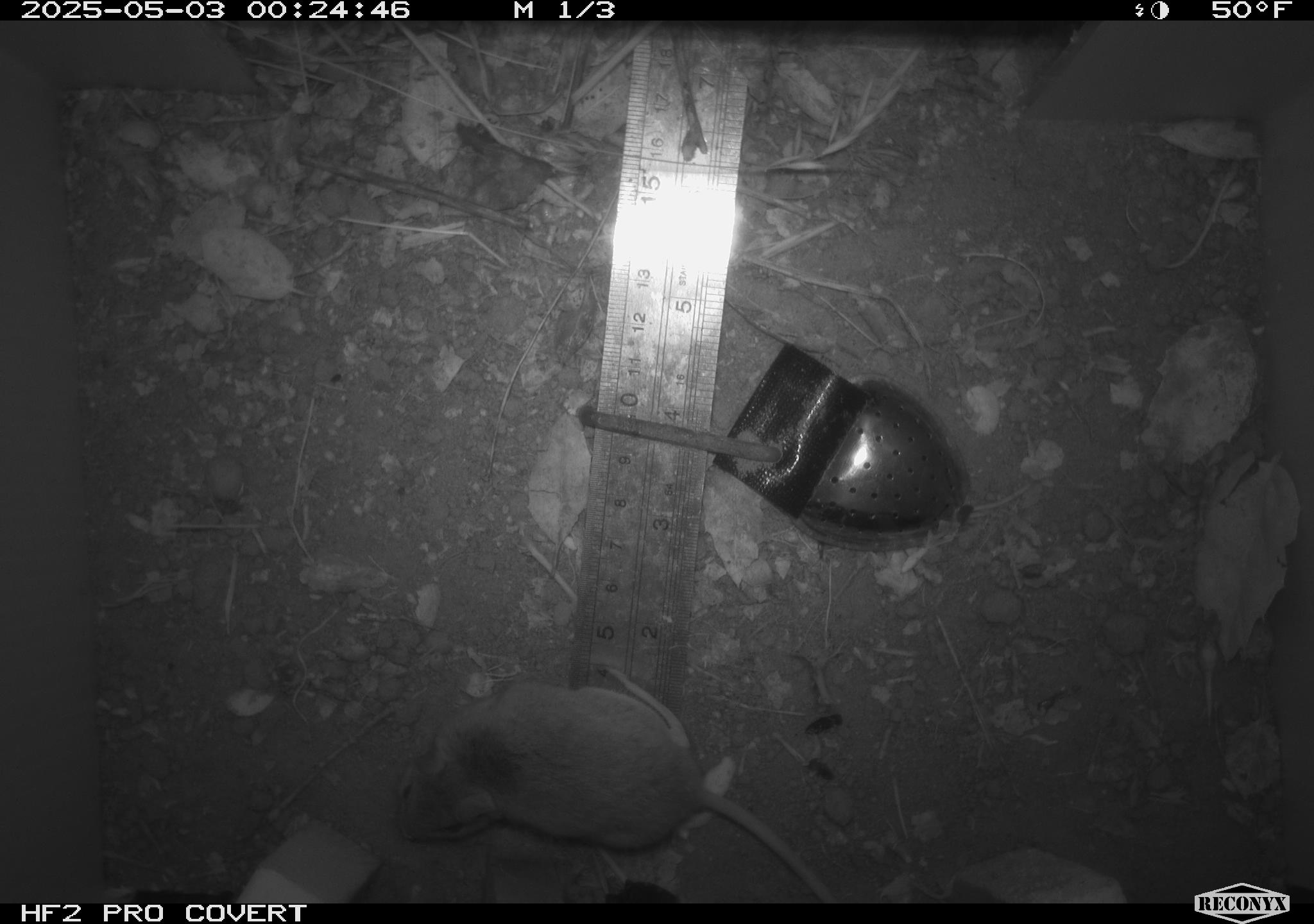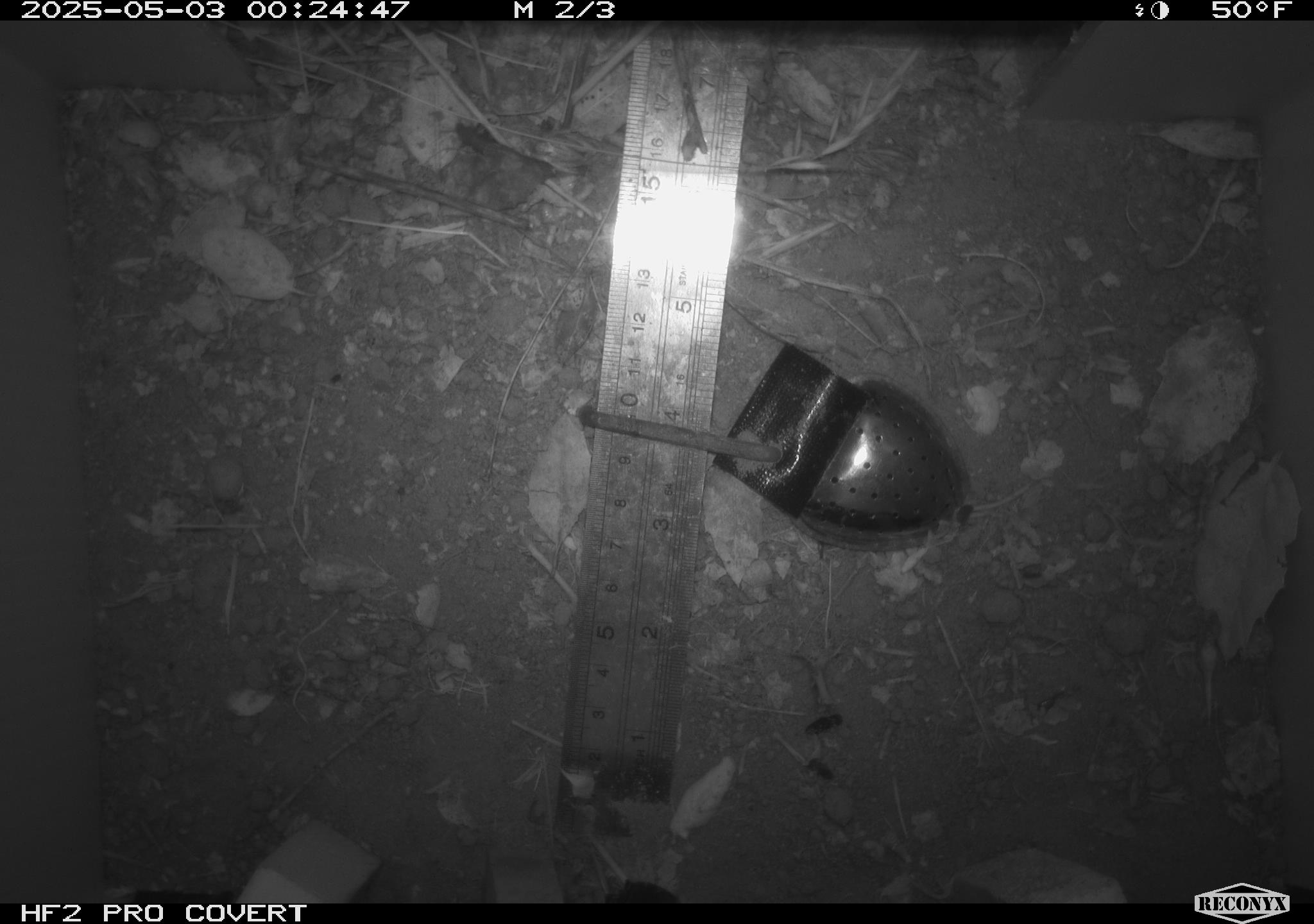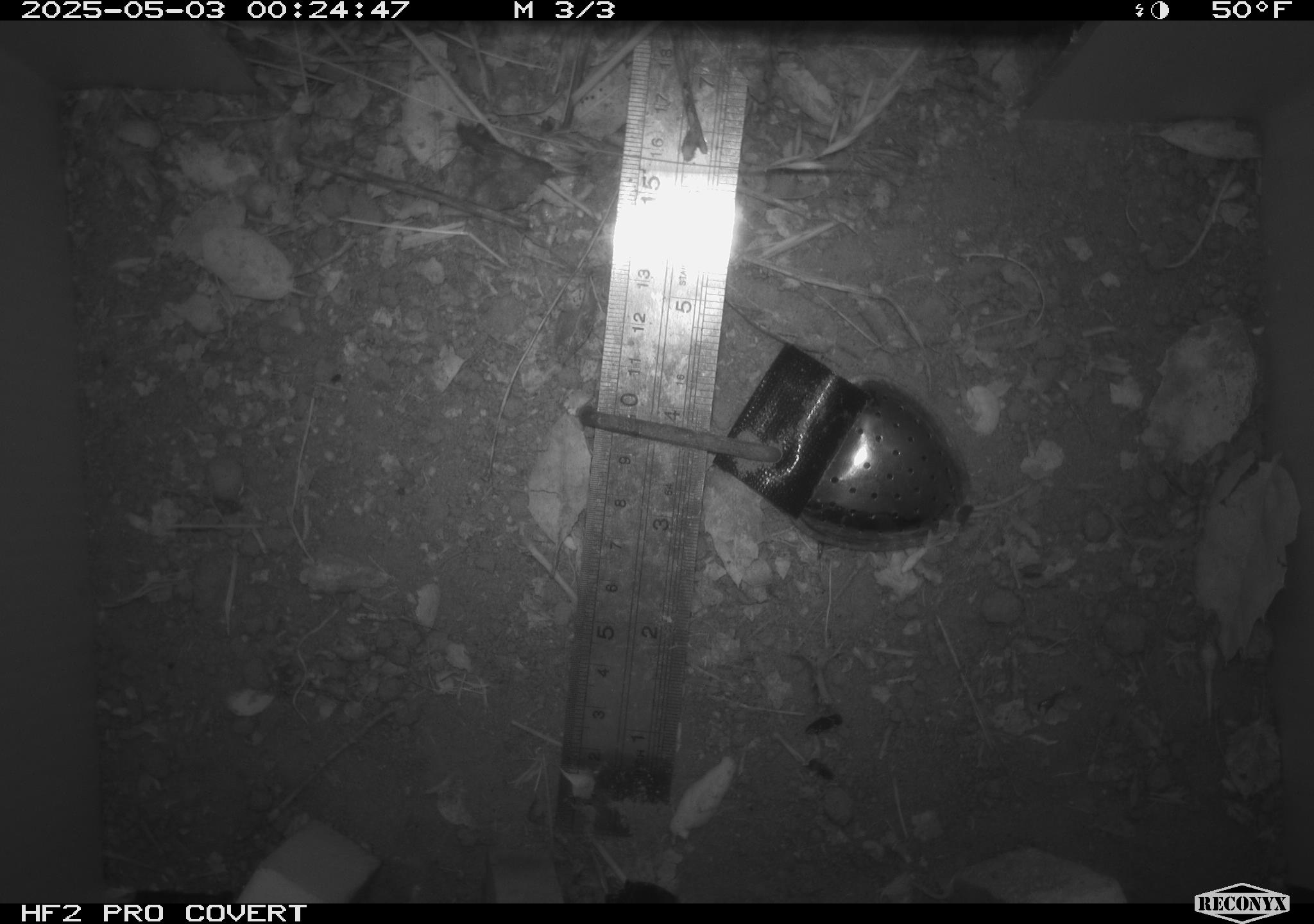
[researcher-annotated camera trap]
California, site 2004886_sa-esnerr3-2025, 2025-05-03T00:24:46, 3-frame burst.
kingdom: Animalia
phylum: Chordata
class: Mammalia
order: Rodentia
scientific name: Rodentia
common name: rodent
Rodent (Rodentia).